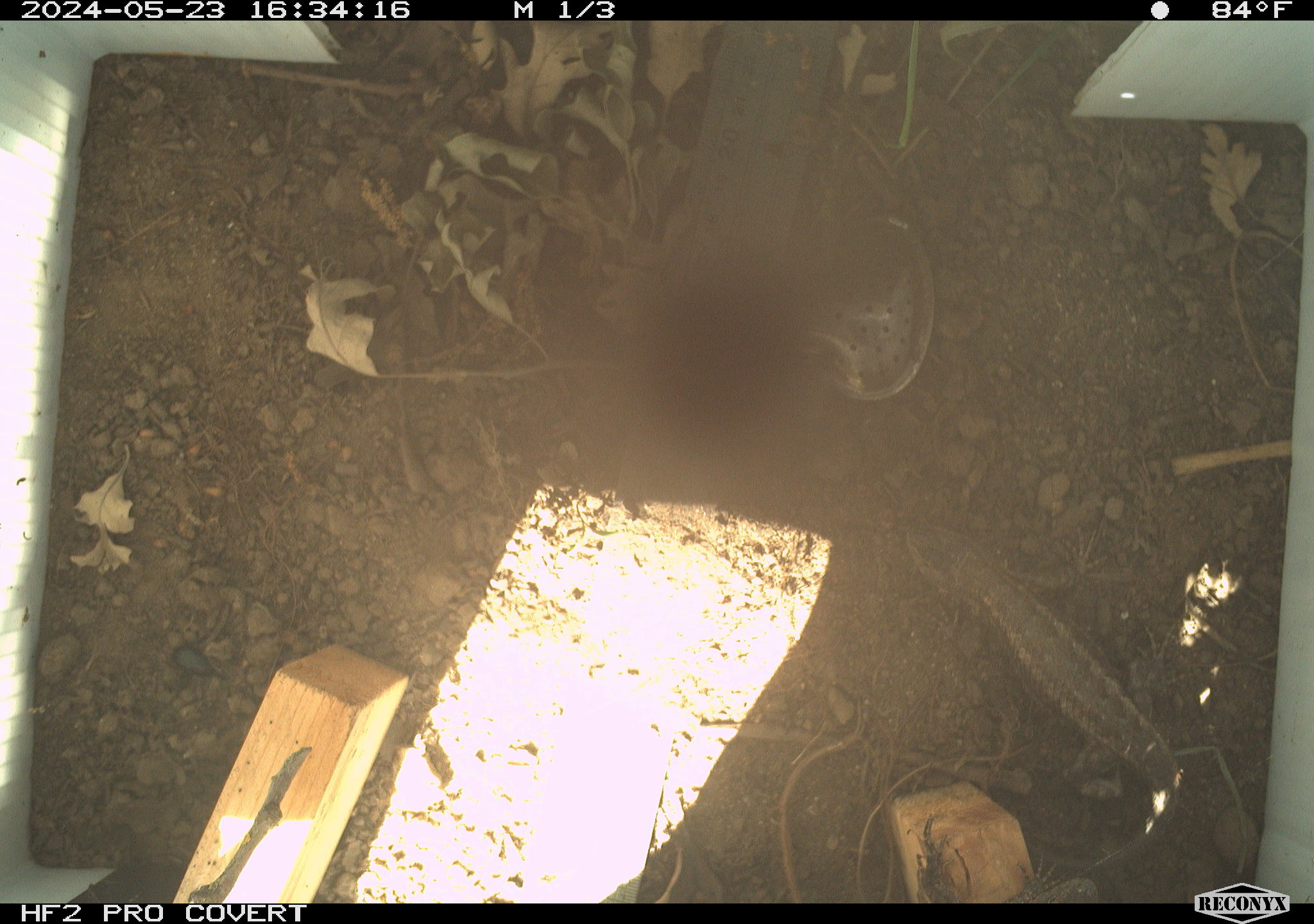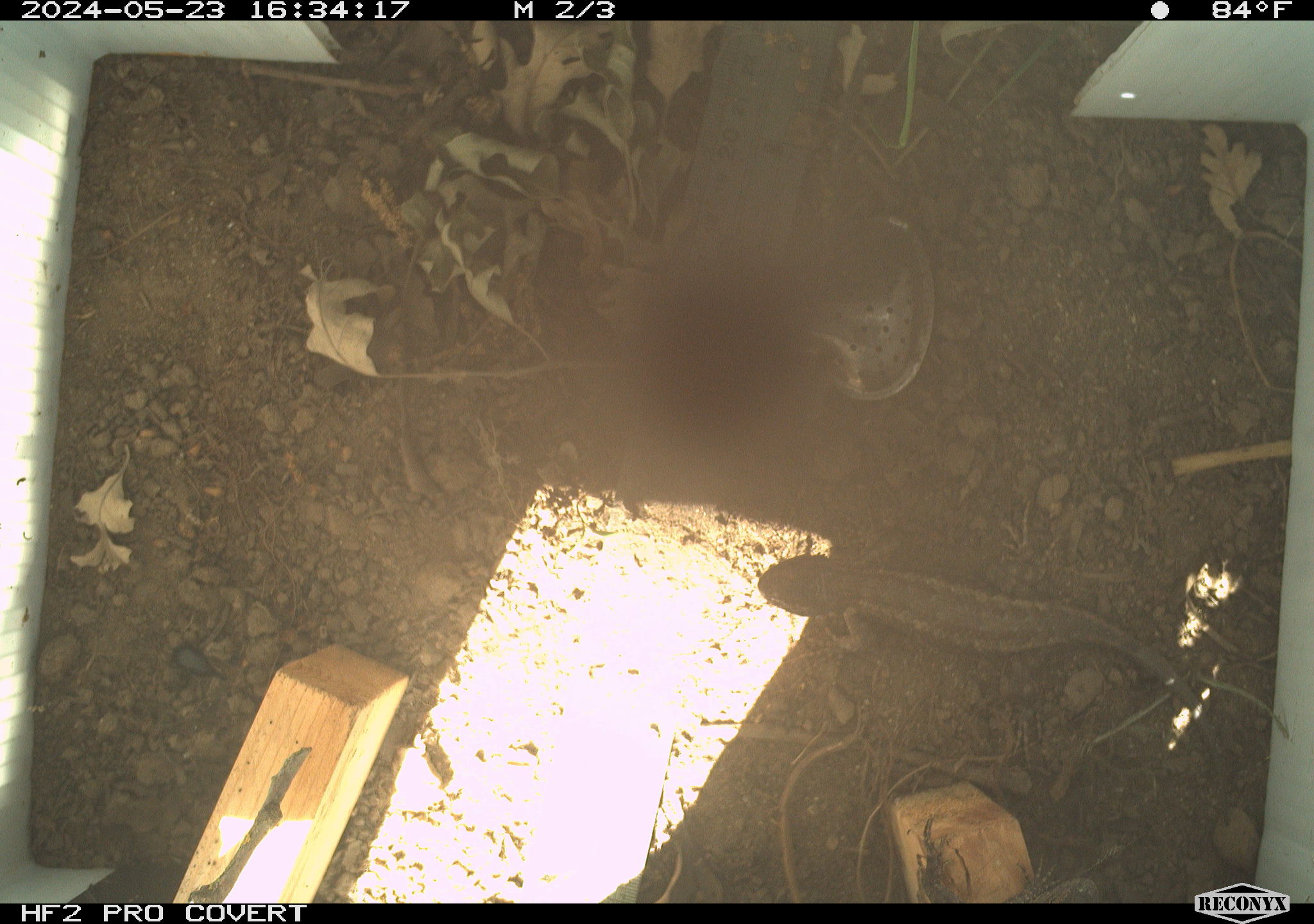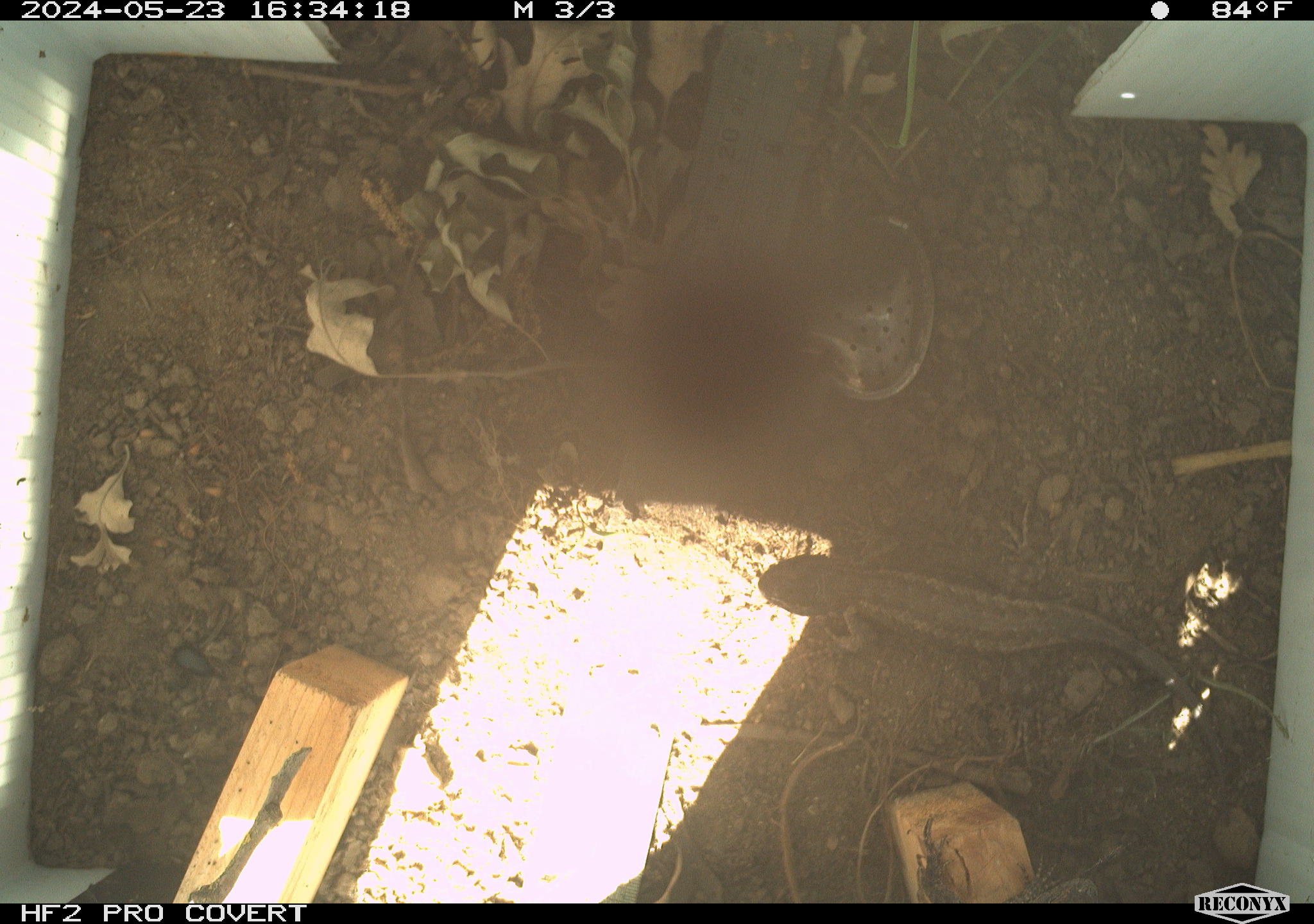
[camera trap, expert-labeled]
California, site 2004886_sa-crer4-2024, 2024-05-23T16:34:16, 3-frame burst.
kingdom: Animalia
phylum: Chordata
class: Reptilia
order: Squamata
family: Phrynosomatidae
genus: Sceloporus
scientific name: Sceloporus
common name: spiny lizards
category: sceloporus species